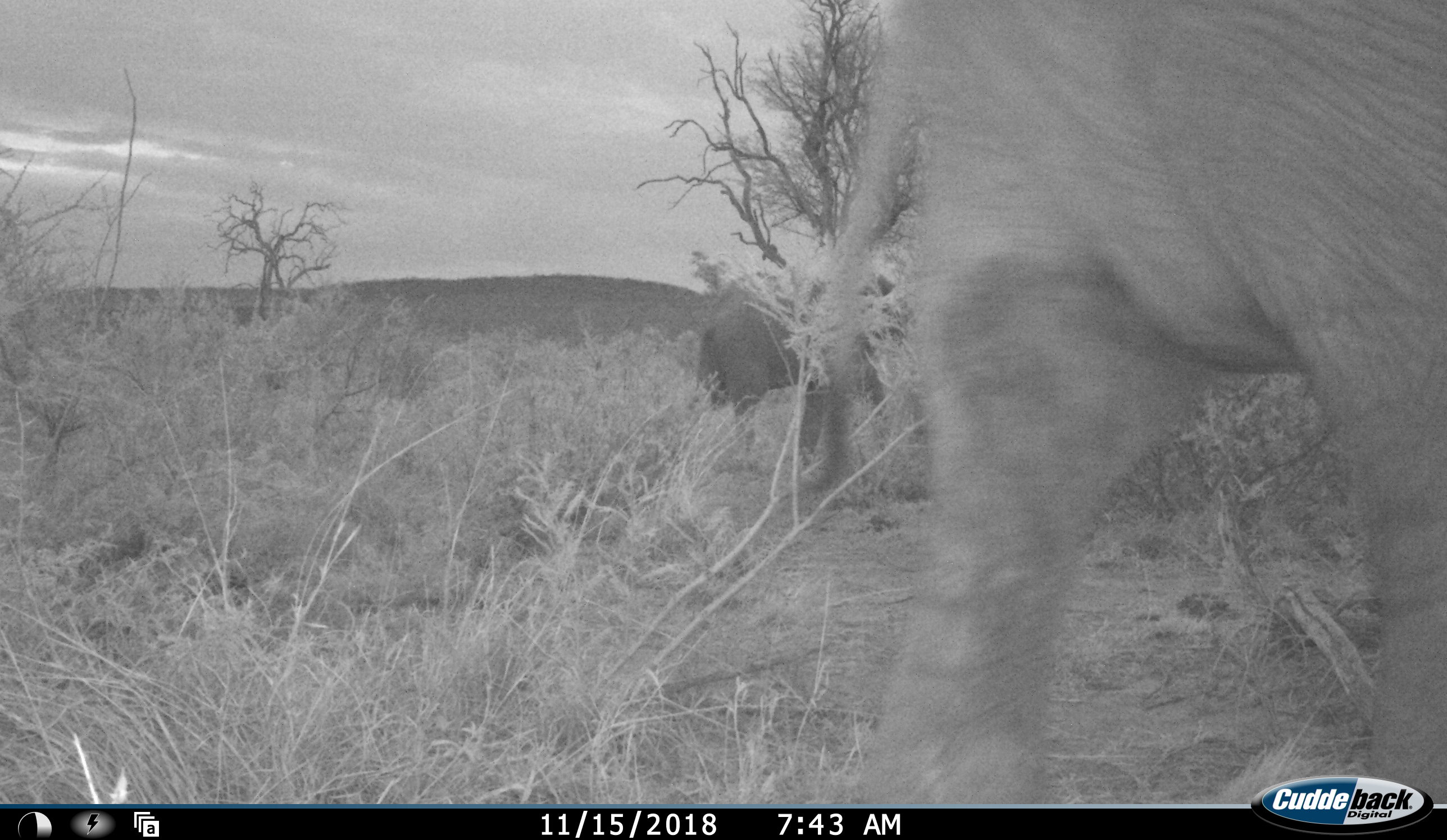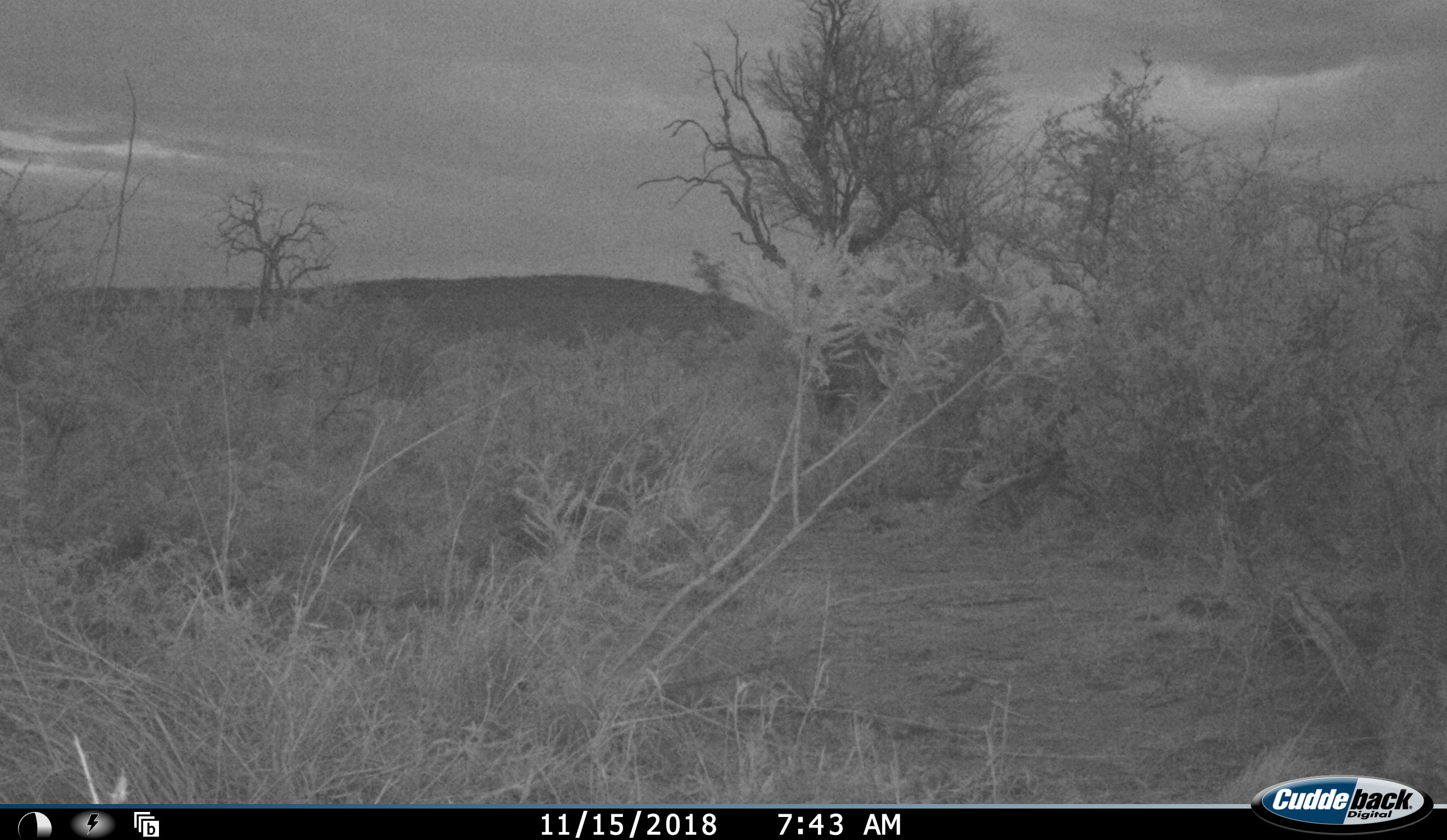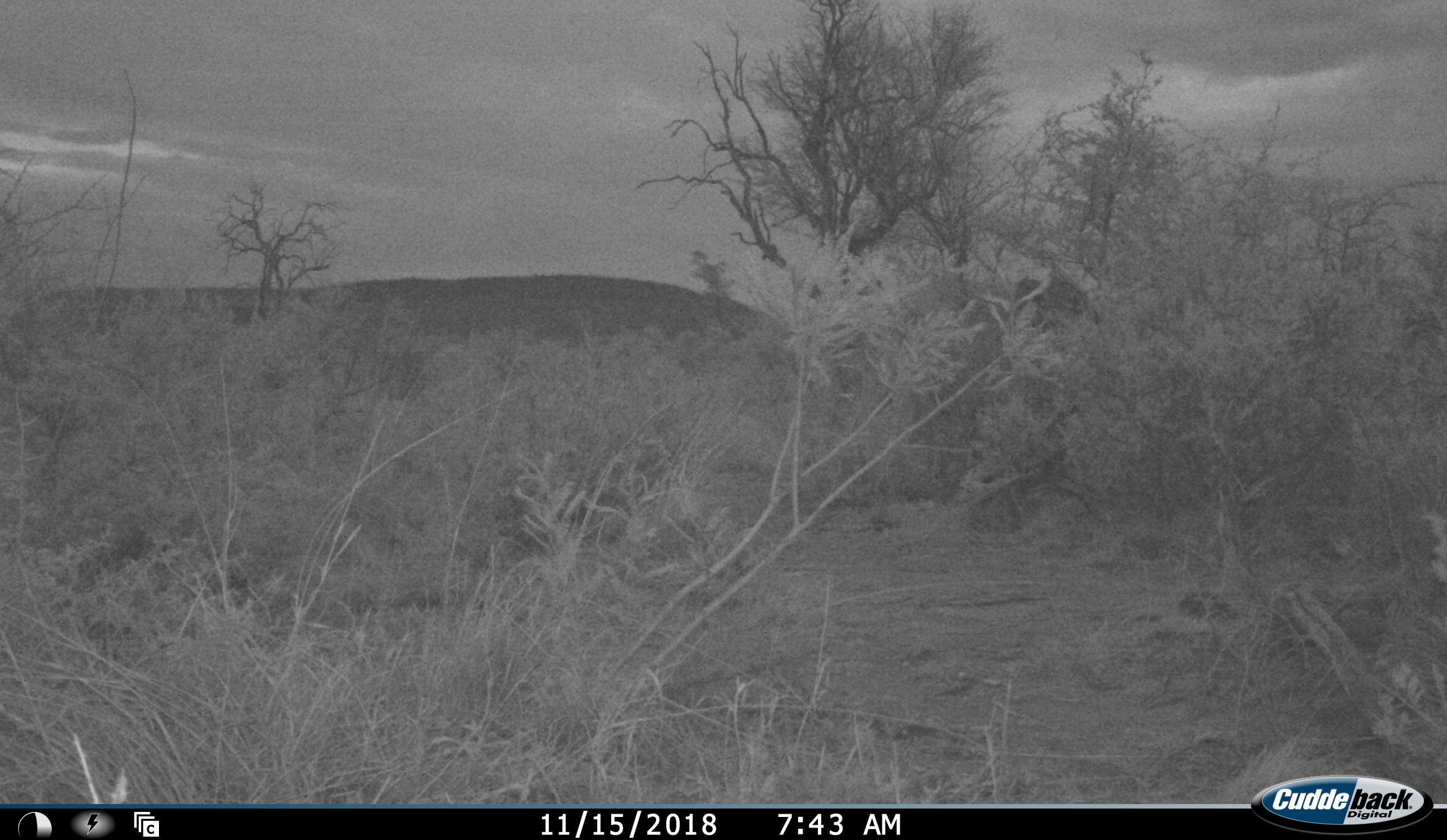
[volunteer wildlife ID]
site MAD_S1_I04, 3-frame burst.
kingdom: Animalia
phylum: Chordata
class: Mammalia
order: Proboscidea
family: Elephantidae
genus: Loxodonta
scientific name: Loxodonta africana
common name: african bush elephant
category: elephant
Elephant (african bush elephant) (Loxodonta africana), count 2. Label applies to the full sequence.